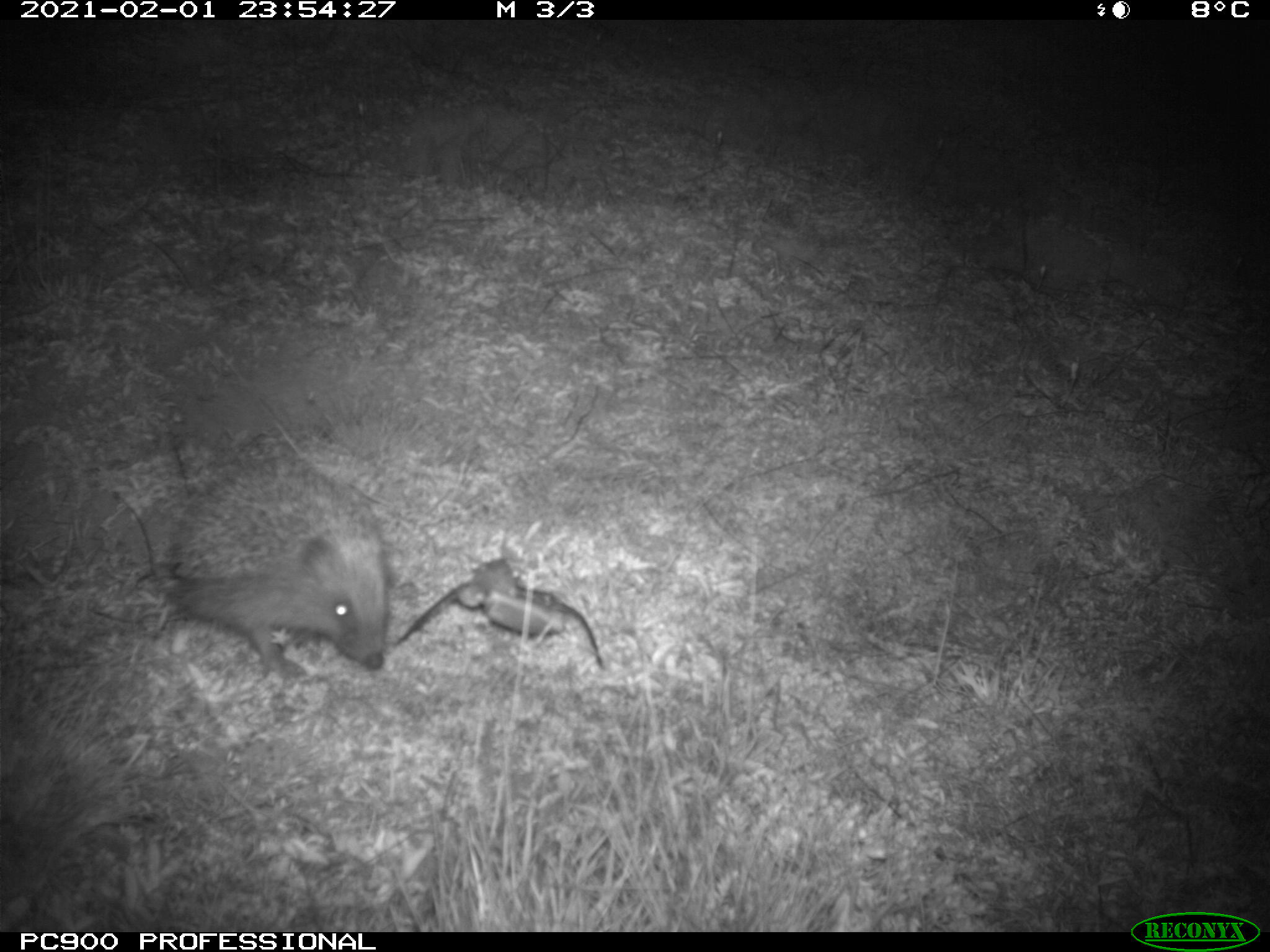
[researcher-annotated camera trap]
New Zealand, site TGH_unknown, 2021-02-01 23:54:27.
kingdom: Animalia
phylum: Chordata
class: Mammalia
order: Eulipotyphla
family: Erinaceidae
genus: Erinaceus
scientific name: Erinaceus europaeus europaeus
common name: european hedgehog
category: hedgehog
Hedgehog (european hedgehog) (Erinaceus europaeus europaeus).